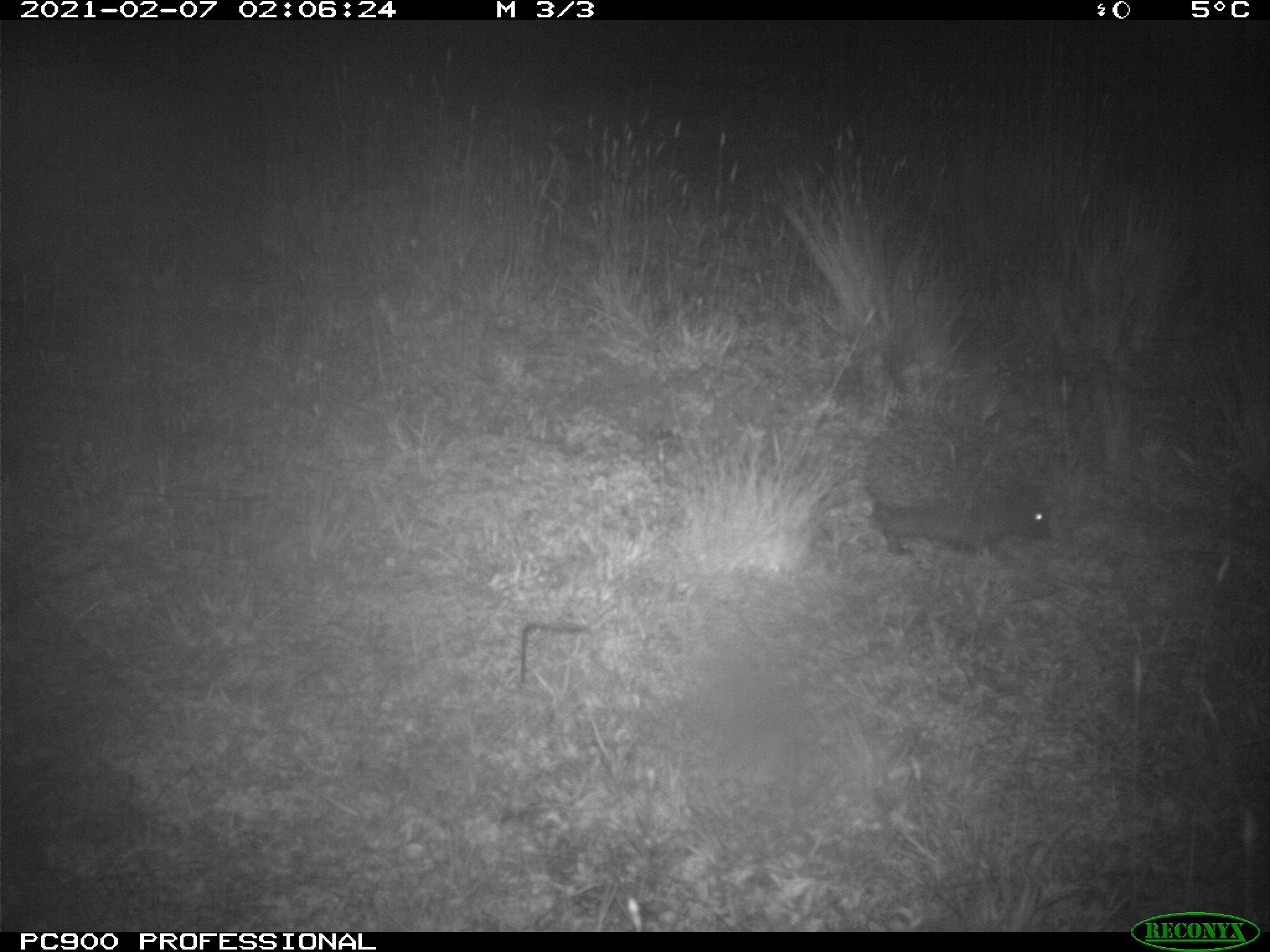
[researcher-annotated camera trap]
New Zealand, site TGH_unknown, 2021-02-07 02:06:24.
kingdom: Animalia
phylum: Chordata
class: Mammalia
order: Eulipotyphla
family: Erinaceidae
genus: Erinaceus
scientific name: Erinaceus europaeus europaeus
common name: european hedgehog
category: hedgehog